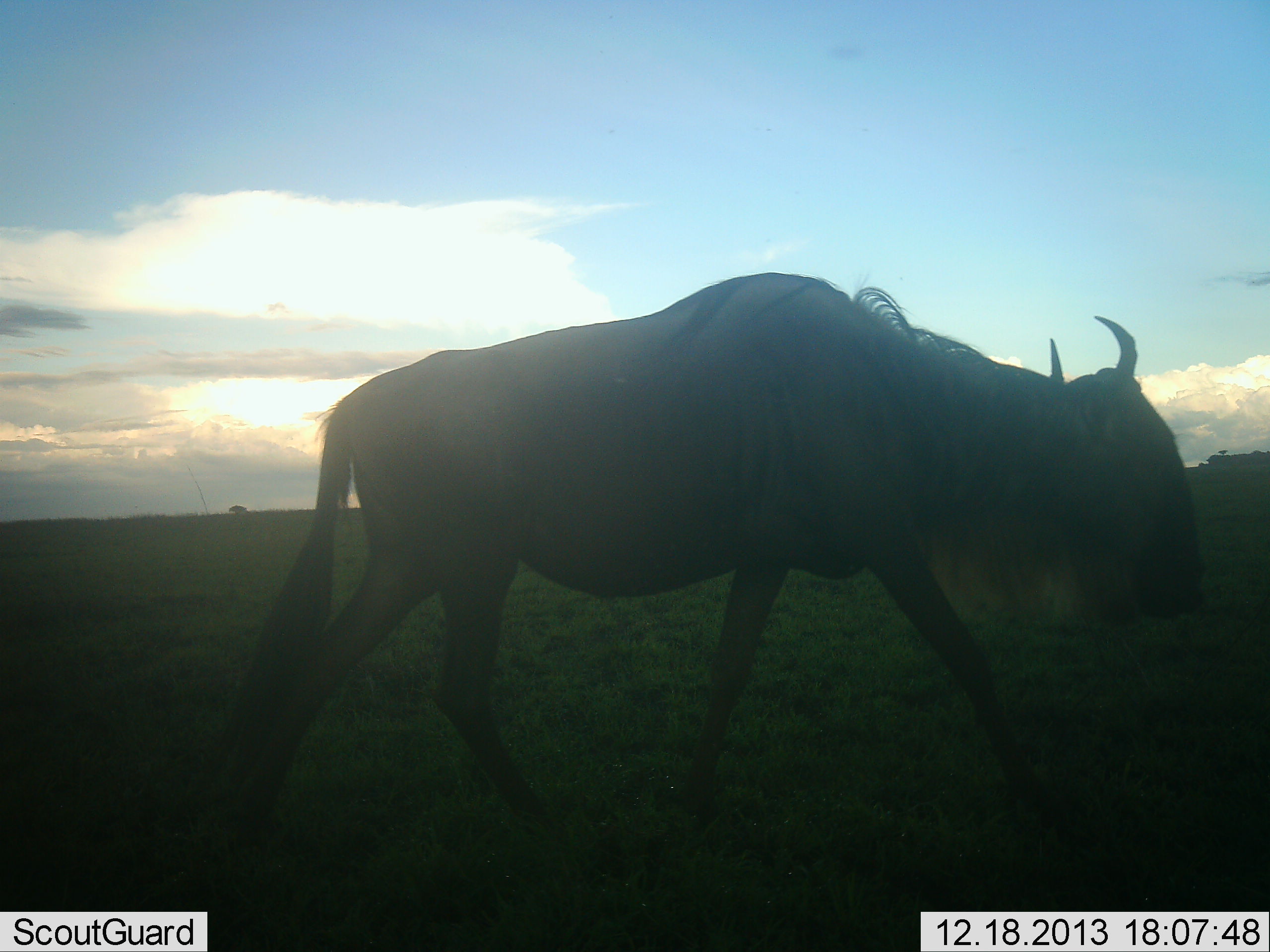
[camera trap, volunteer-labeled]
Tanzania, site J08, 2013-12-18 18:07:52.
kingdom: Animalia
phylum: Chordata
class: Mammalia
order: Artiodactyla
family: Bovidae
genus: Connochaetes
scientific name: Connochaetes taurinus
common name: blue wildebeest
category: wildebeest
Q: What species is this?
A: Wildebeest (blue wildebeest) (Connochaetes taurinus).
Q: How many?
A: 1.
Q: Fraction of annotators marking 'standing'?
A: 0%.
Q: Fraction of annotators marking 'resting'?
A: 0%.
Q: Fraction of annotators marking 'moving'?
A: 90%.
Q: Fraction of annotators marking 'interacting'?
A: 0%.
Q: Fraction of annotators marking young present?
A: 0%.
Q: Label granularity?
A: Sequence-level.